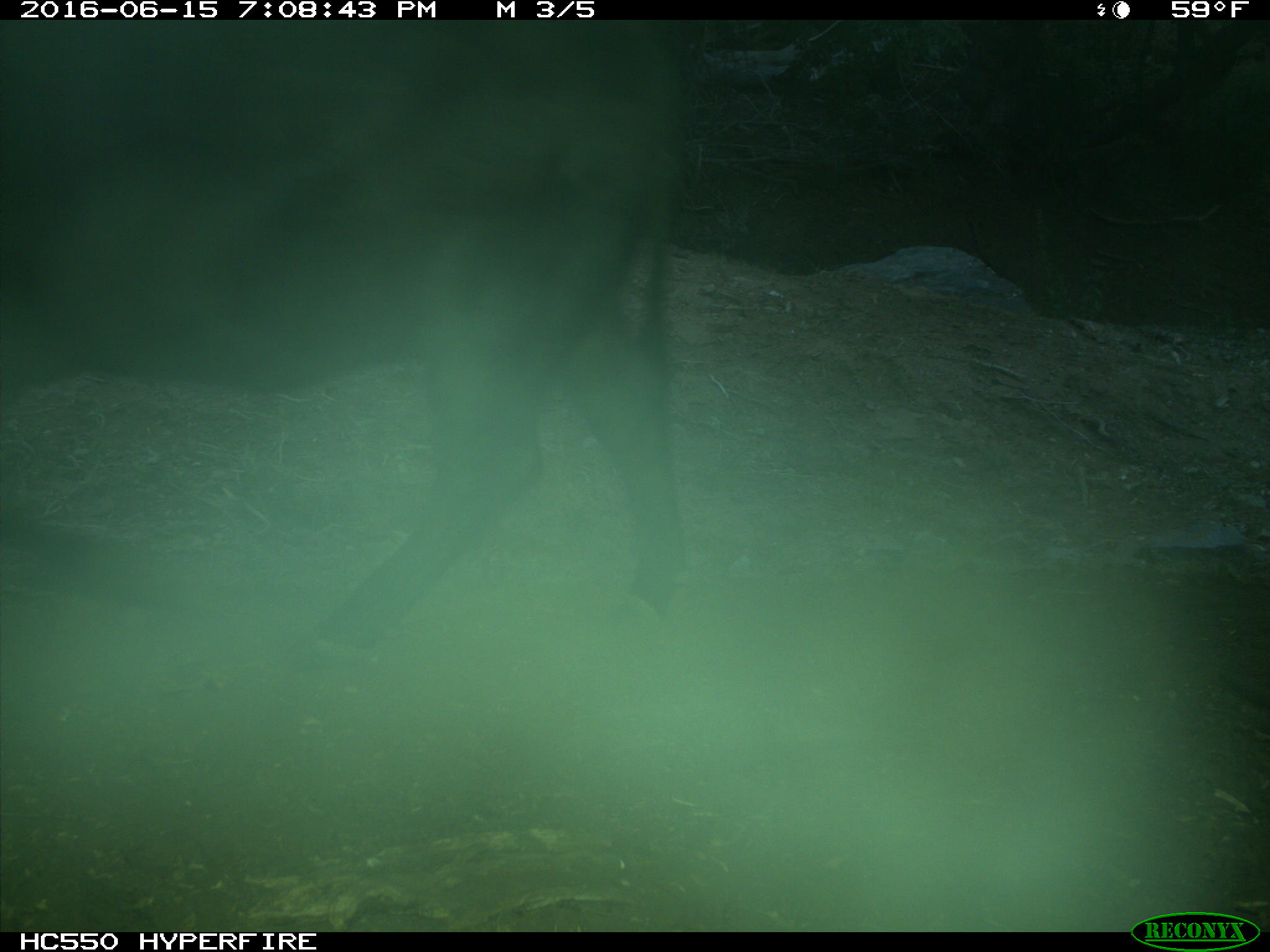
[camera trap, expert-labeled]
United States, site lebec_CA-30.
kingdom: Animalia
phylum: Chordata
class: Mammalia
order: Artiodactyla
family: Bovidae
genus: Bos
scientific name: Bos taurus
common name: domestic cow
Bos taurus (domestic cow).